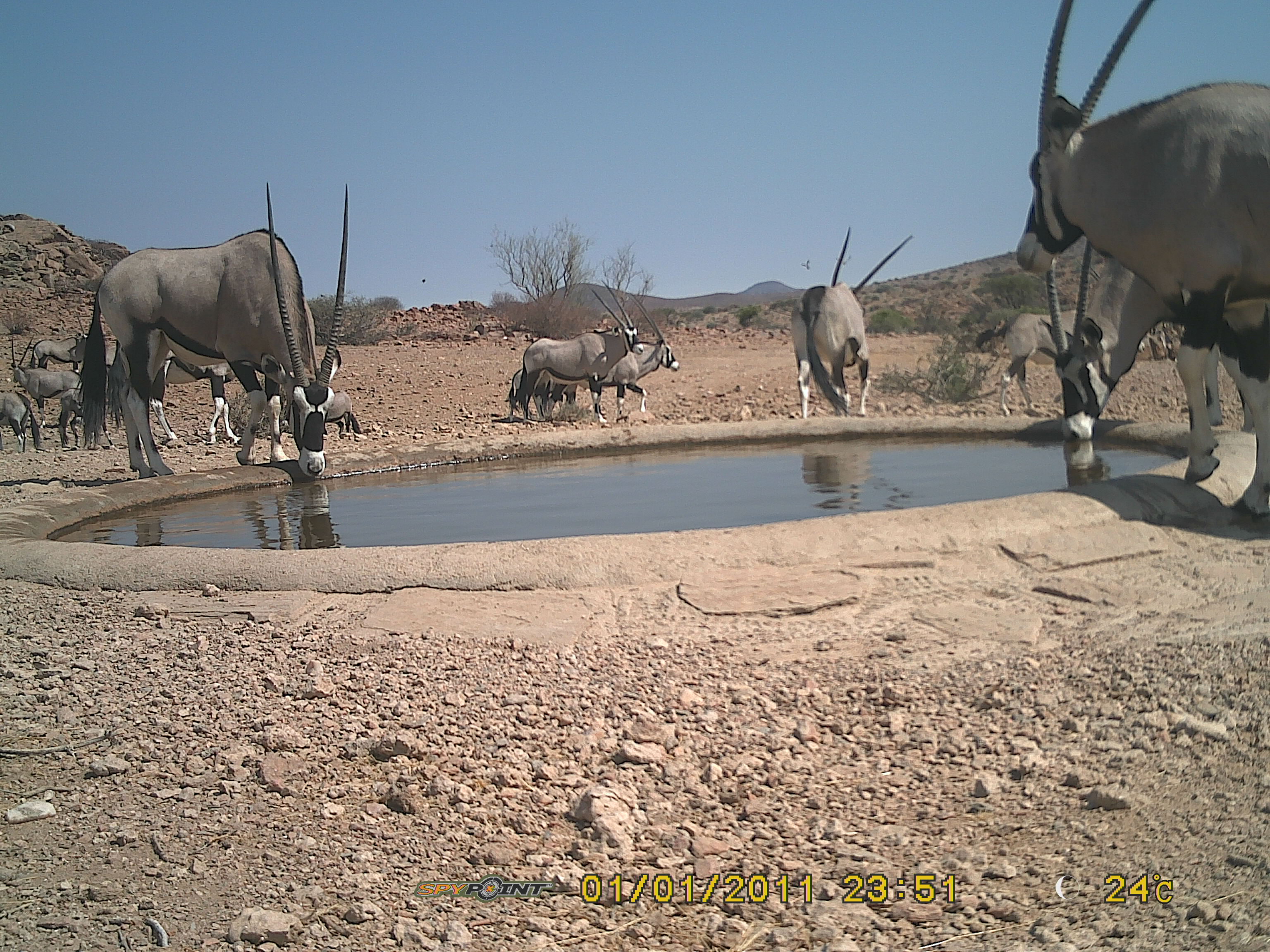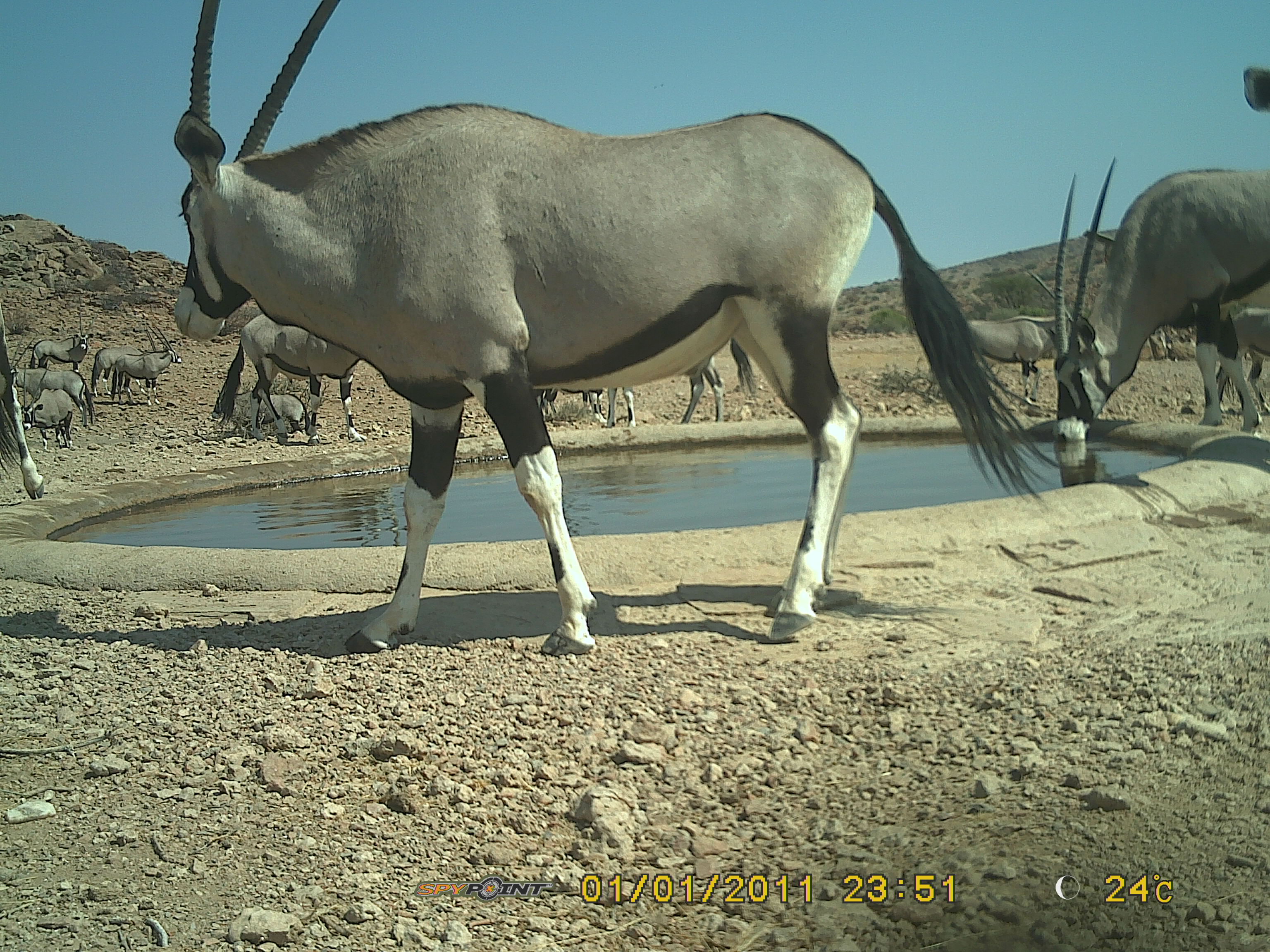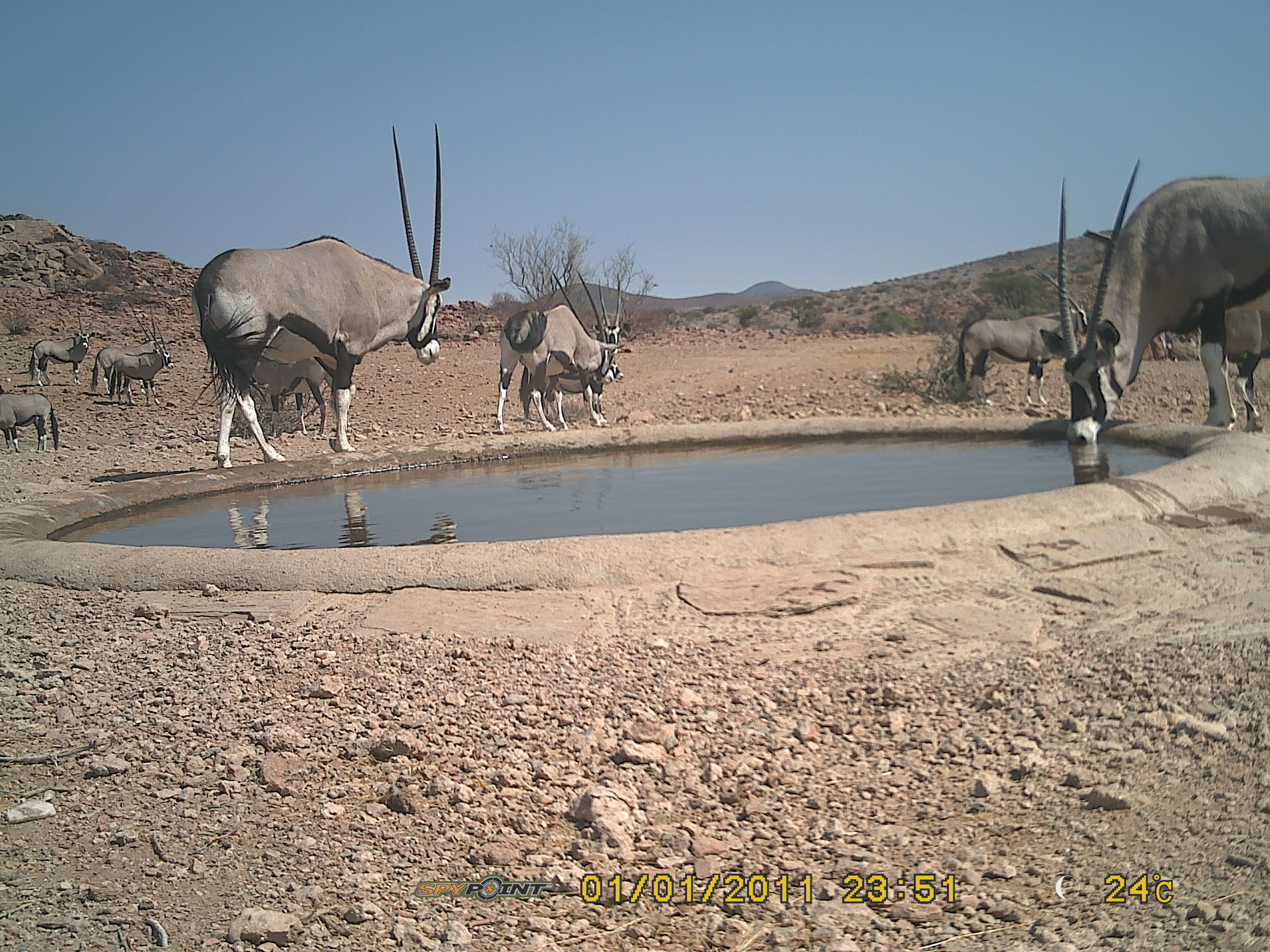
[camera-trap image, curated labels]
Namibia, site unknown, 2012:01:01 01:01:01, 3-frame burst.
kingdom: Animalia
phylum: Chordata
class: Mammalia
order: Artiodactyla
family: Bovidae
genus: Oryx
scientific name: Oryx gazella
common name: gemsbok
Oryx gazella (gemsbok).